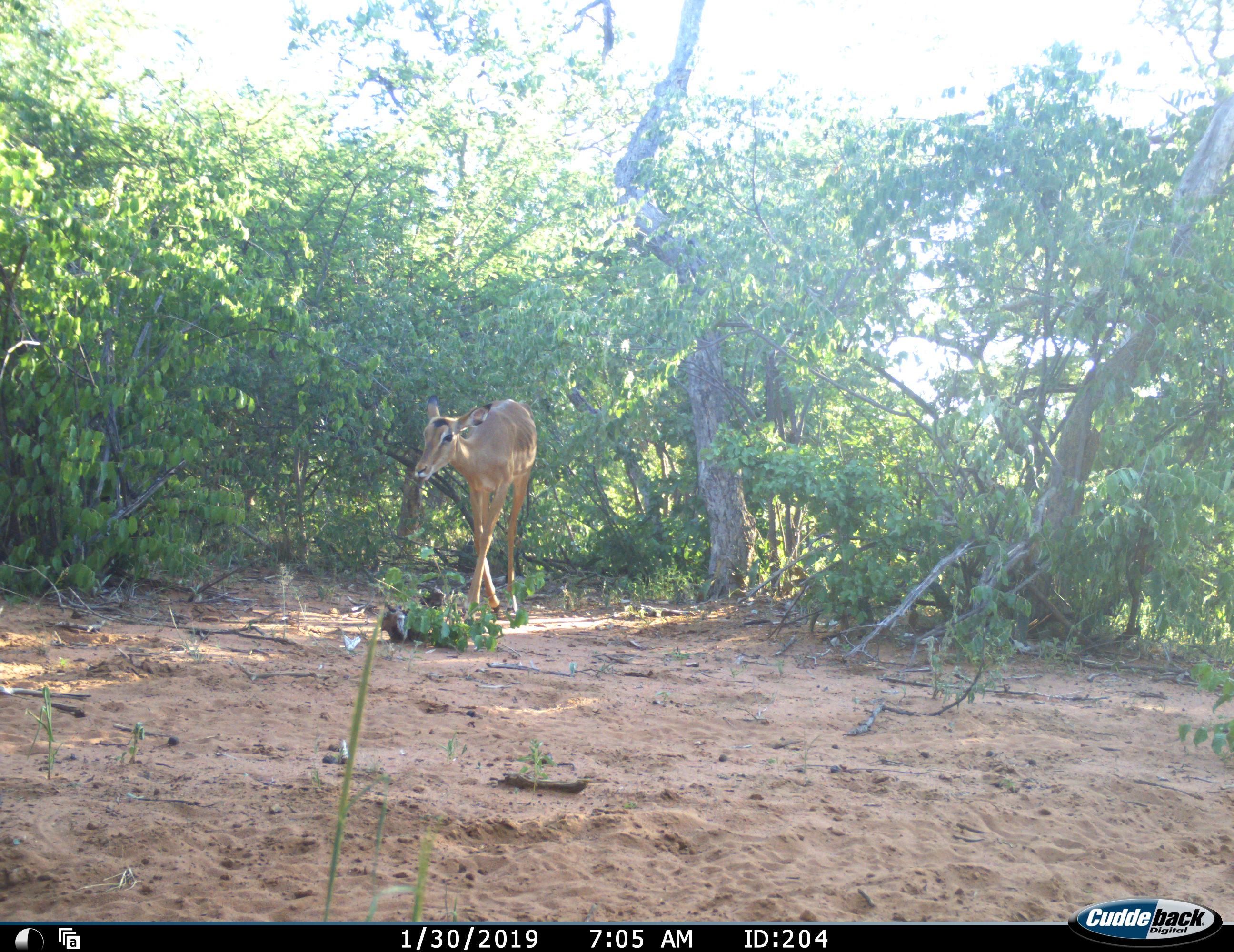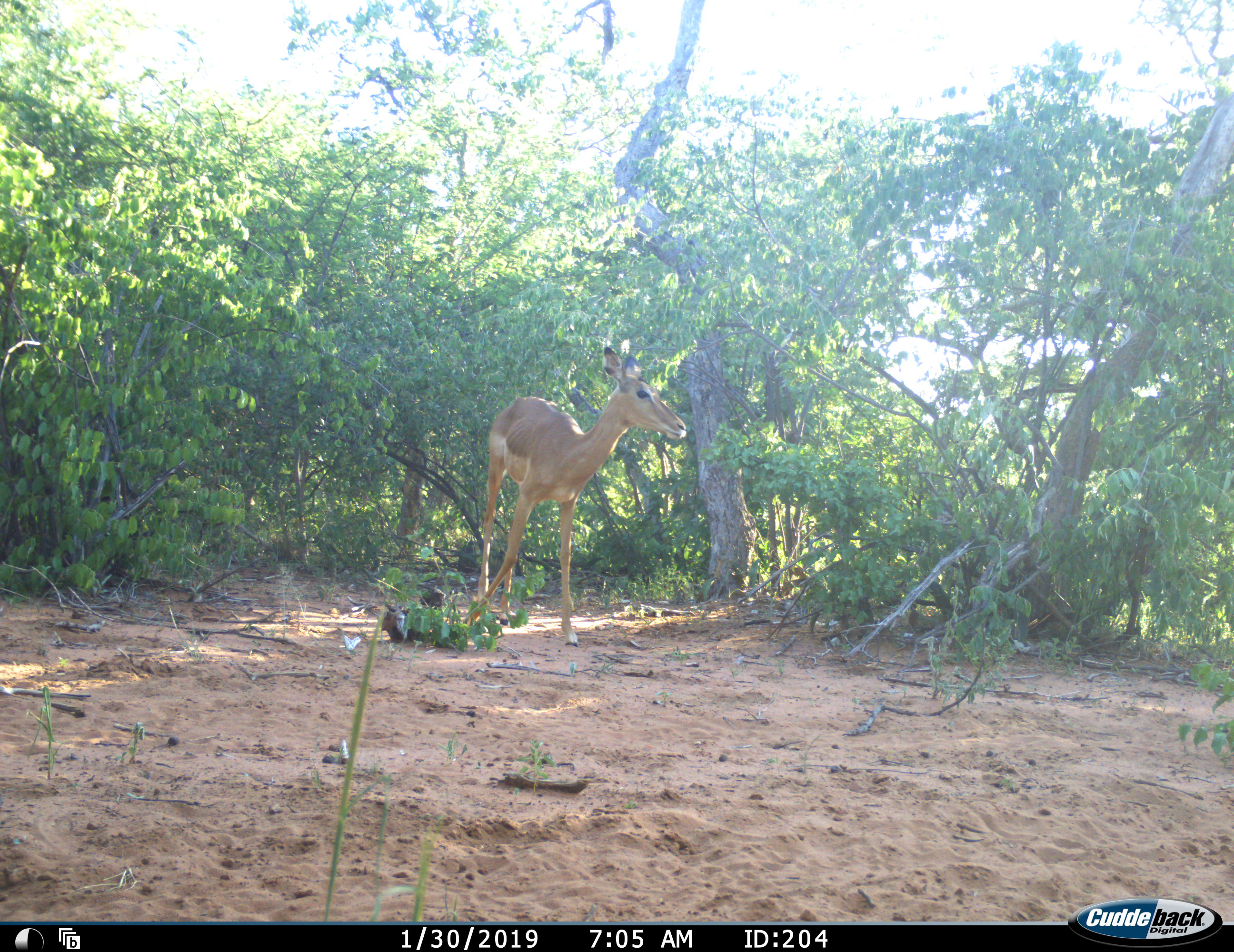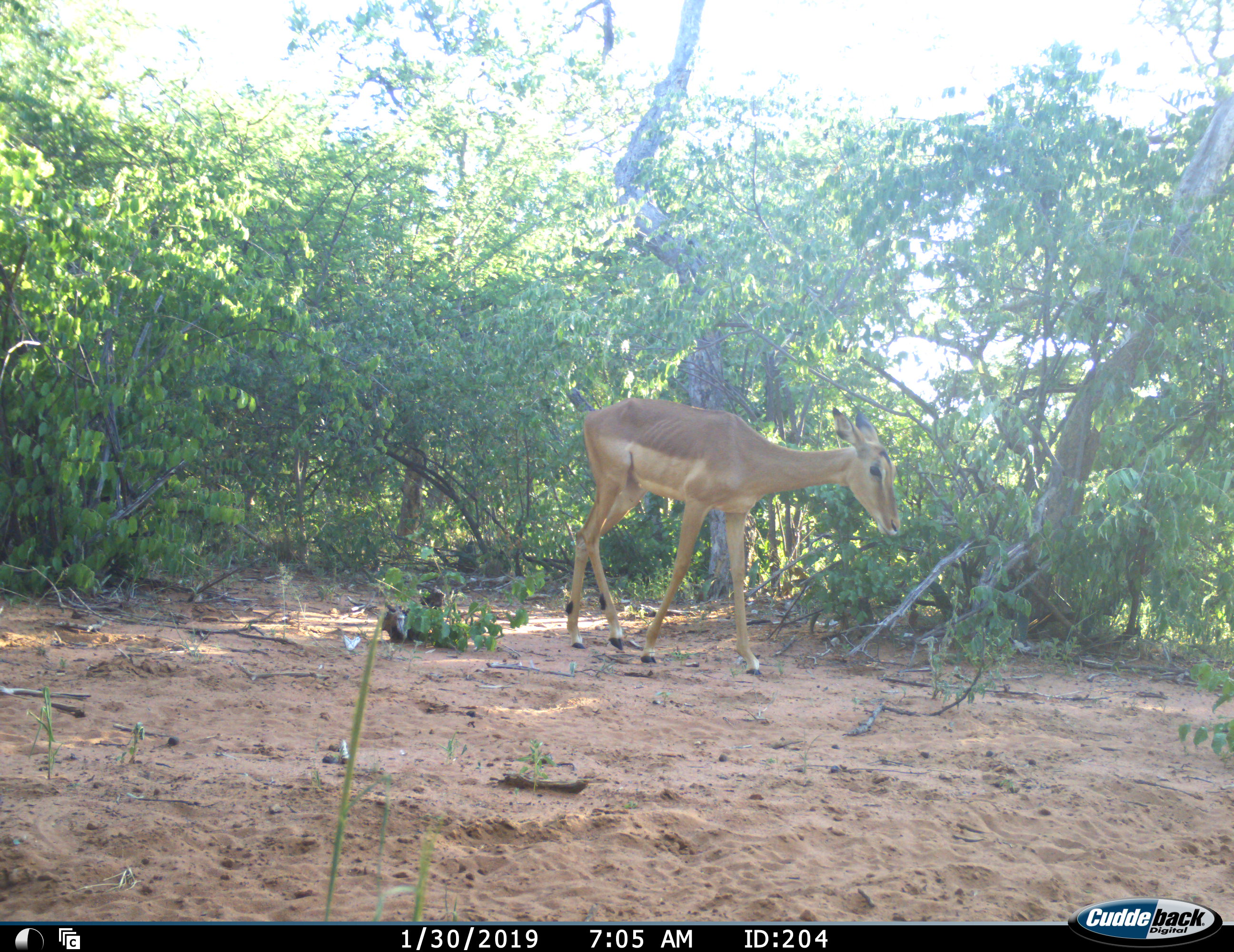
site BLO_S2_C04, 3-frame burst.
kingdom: Animalia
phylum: Chordata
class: Mammalia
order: Artiodactyla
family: Bovidae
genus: Aepyceros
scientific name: Aepyceros melampus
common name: impala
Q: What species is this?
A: Impala (Aepyceros melampus).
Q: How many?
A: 1.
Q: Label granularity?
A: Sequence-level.